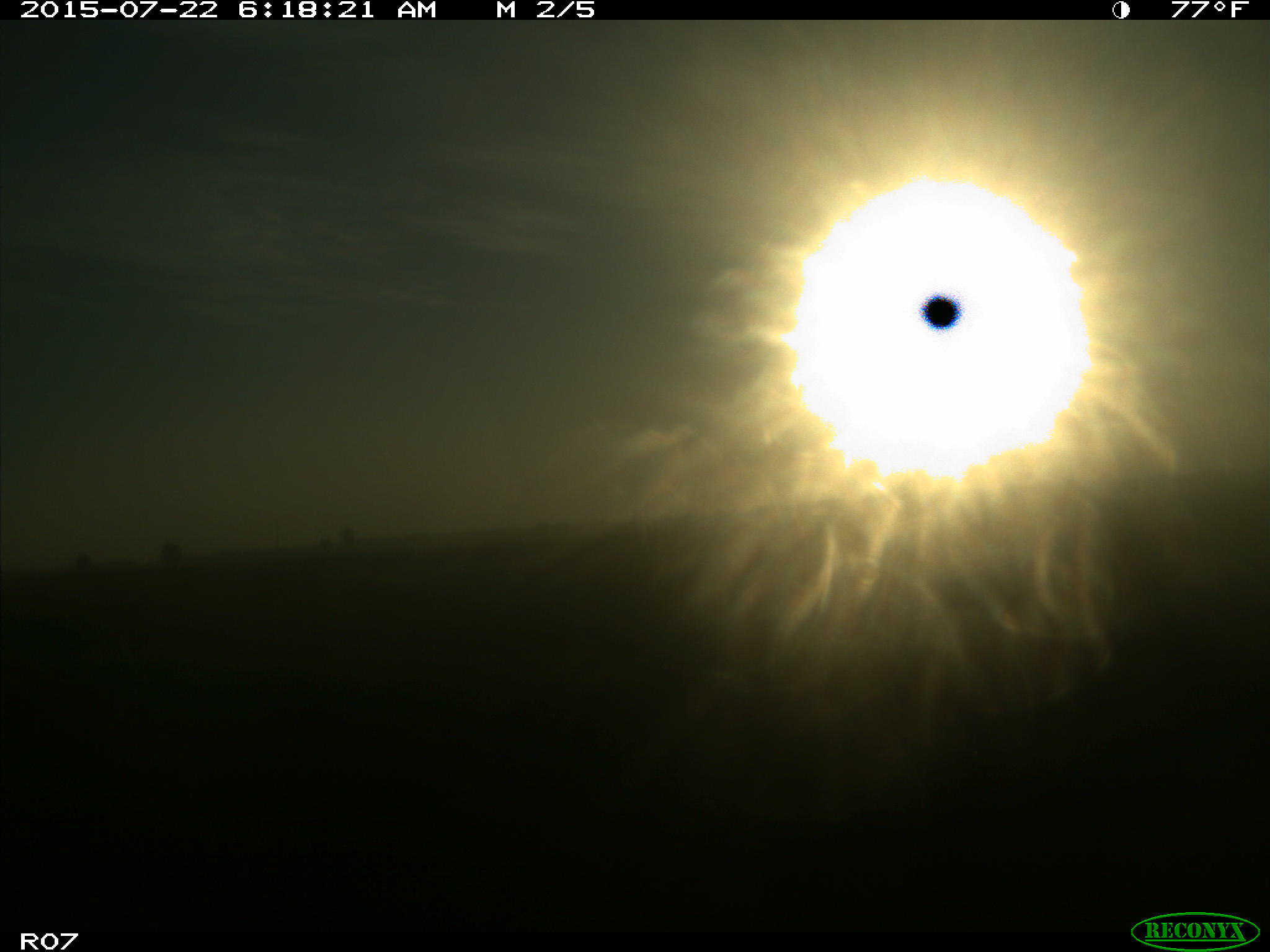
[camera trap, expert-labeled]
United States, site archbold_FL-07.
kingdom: Animalia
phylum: Chordata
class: Mammalia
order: Artiodactyla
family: Bovidae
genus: Bos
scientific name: Bos taurus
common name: domestic cow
Bos taurus (domestic cow).